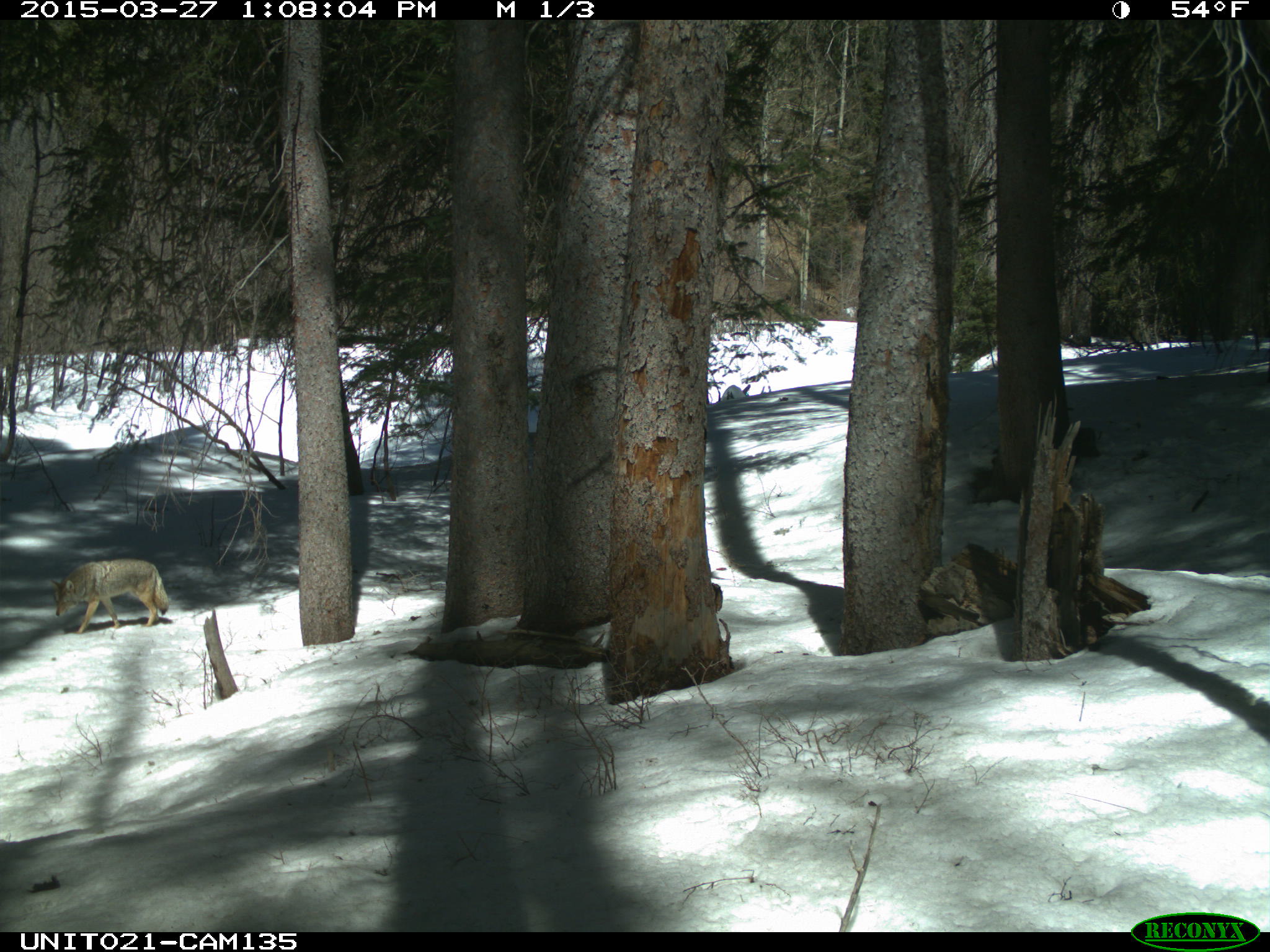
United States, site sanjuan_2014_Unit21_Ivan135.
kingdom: Animalia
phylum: Chordata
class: Mammalia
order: Carnivora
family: Canidae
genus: Canis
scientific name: Canis latrans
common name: coyote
Canis latrans (coyote).